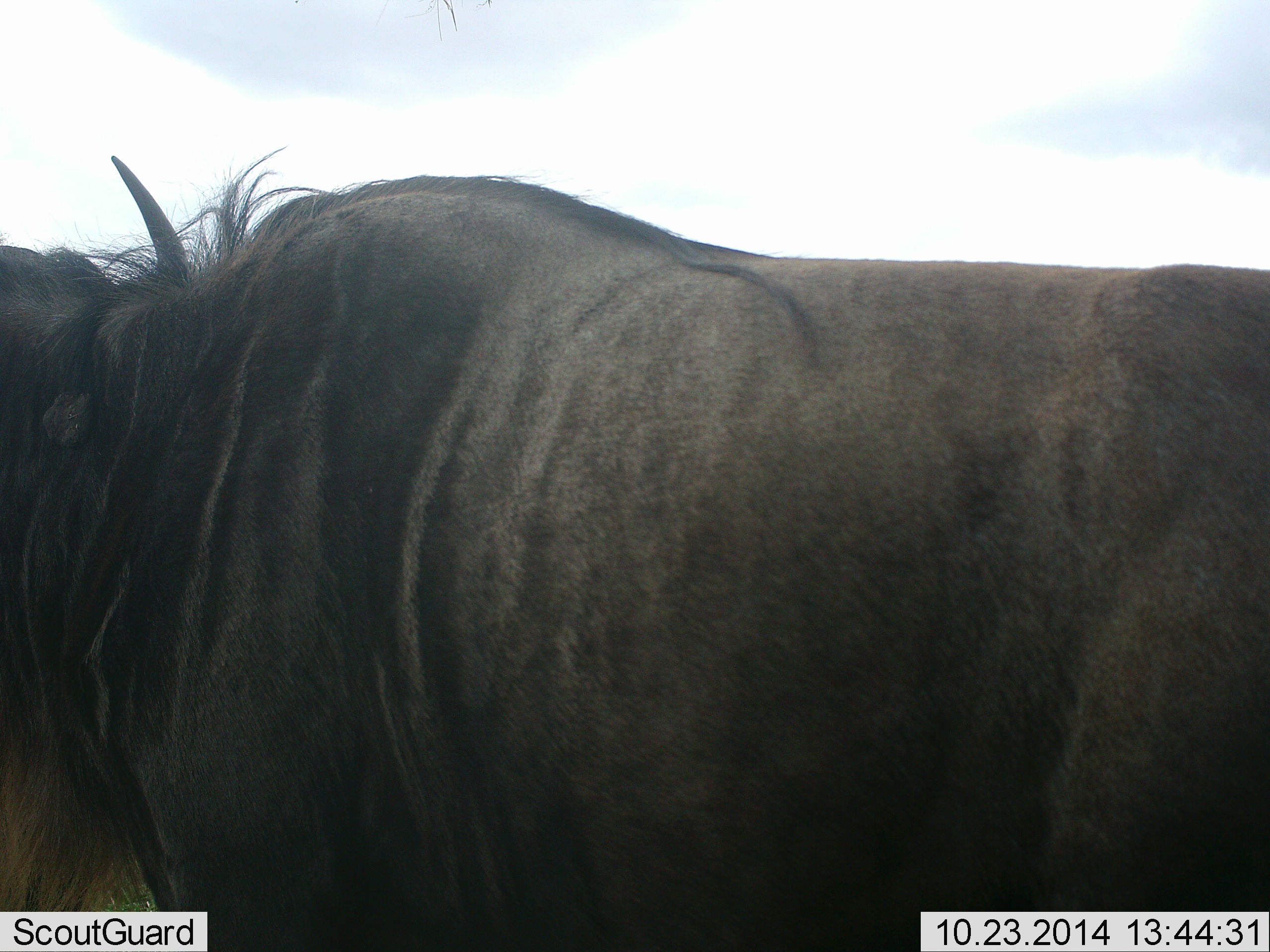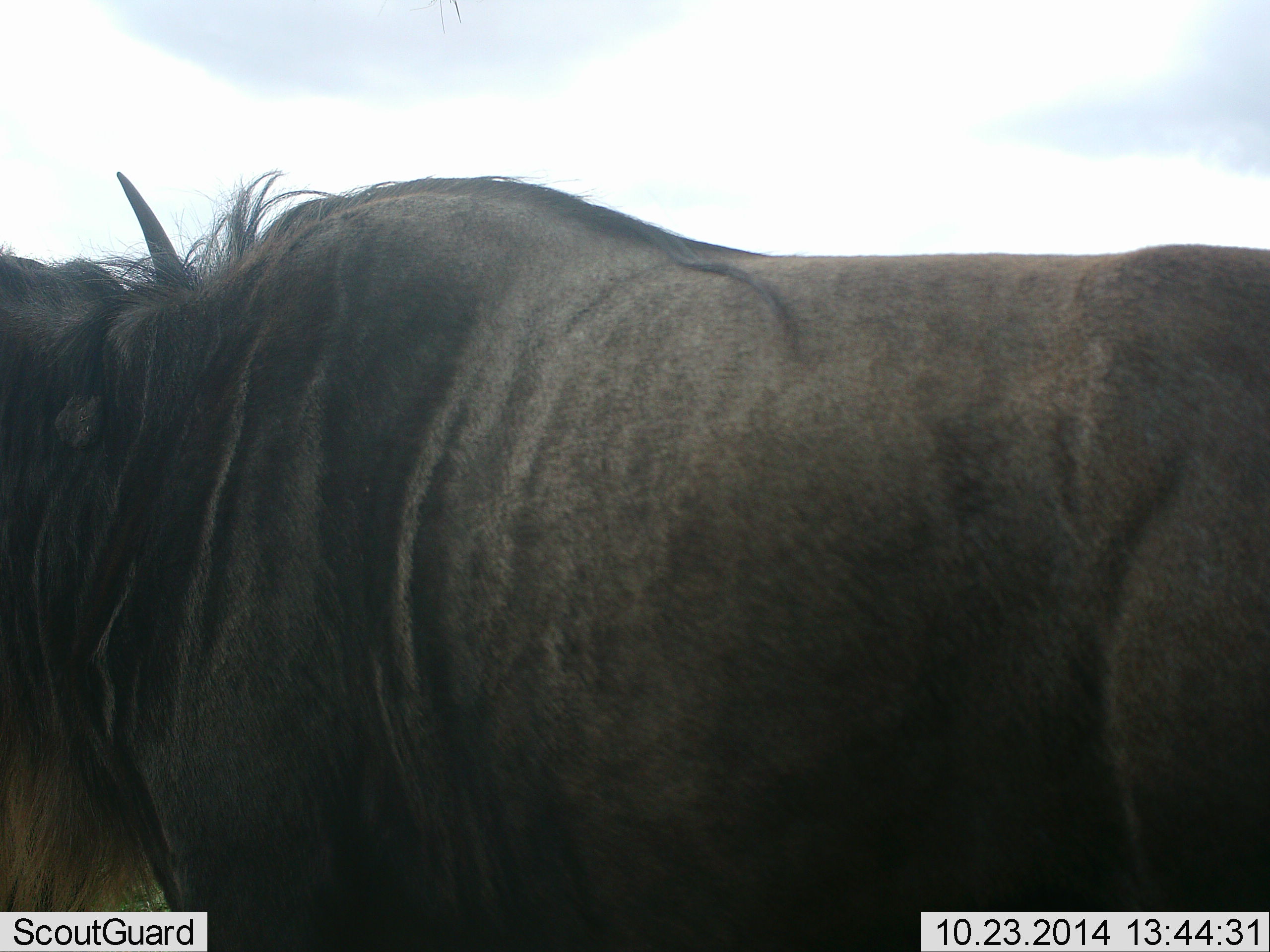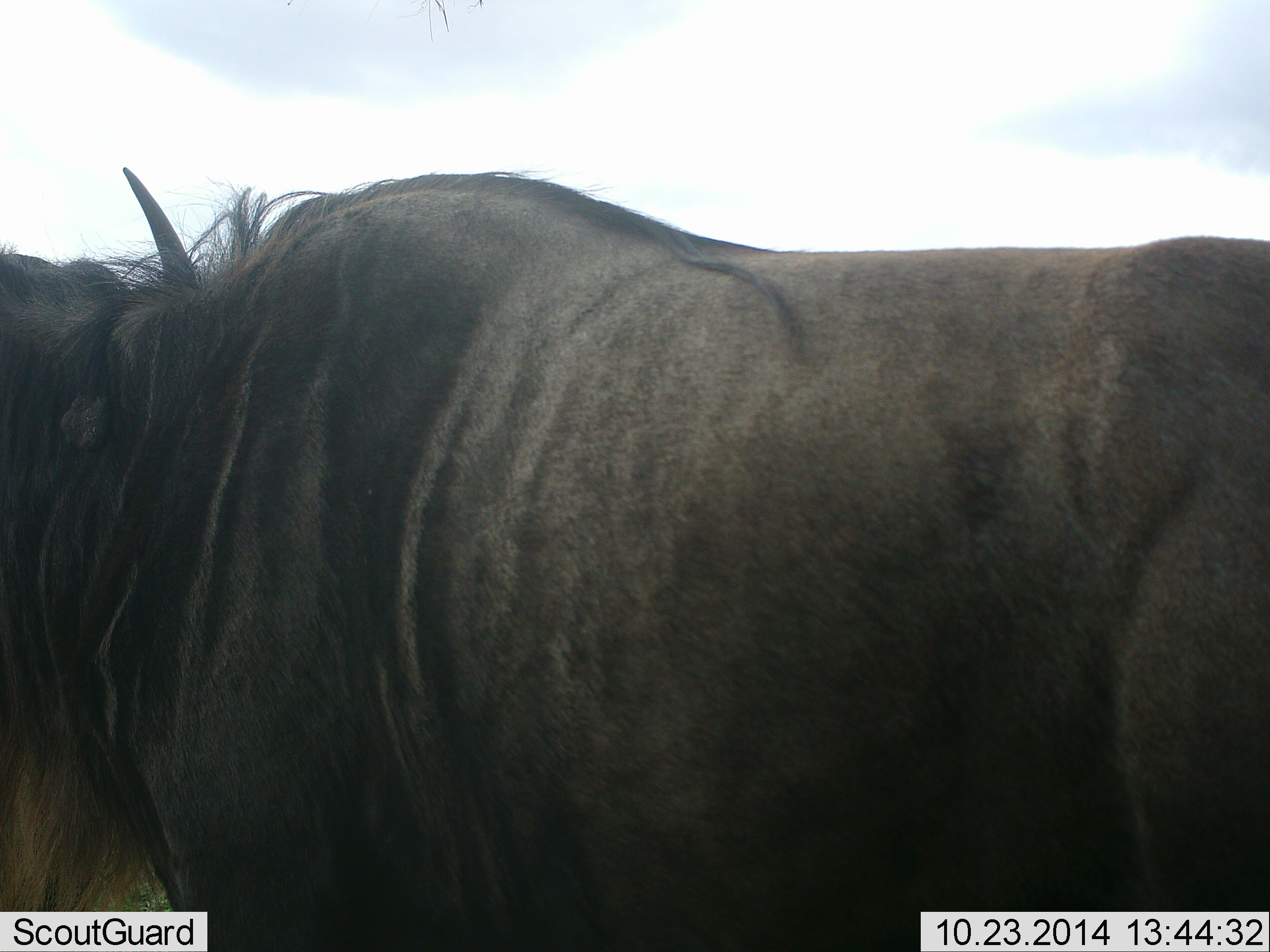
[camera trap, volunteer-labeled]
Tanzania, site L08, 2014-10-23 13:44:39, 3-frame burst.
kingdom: Animalia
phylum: Chordata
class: Mammalia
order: Artiodactyla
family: Bovidae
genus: Connochaetes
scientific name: Connochaetes taurinus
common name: blue wildebeest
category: wildebeest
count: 1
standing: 100%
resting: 0%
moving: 0%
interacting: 0%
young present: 0%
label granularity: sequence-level